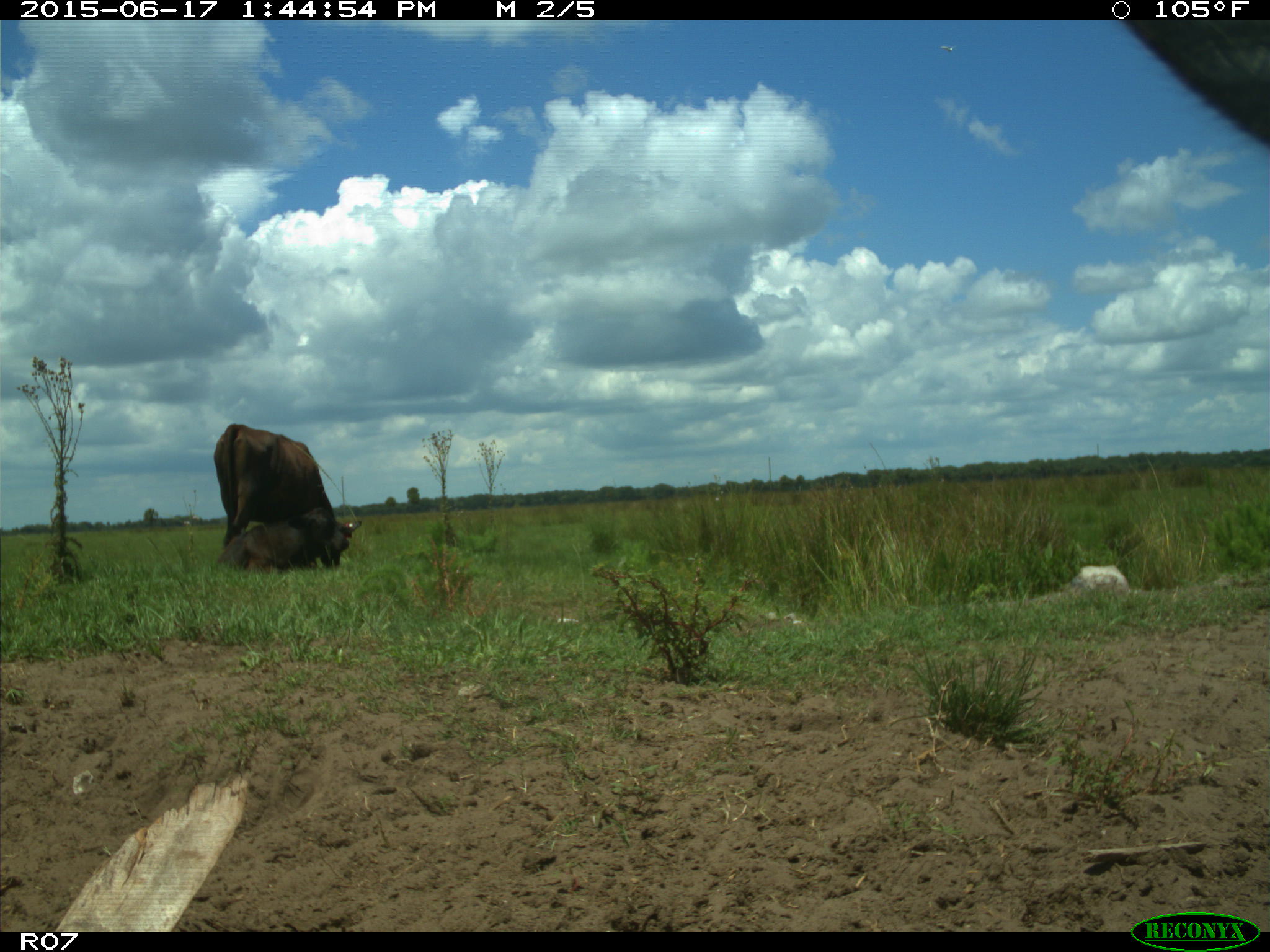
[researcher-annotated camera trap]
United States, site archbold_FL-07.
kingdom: Animalia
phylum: Chordata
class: Mammalia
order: Artiodactyla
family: Bovidae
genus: Bos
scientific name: Bos taurus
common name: domestic cow